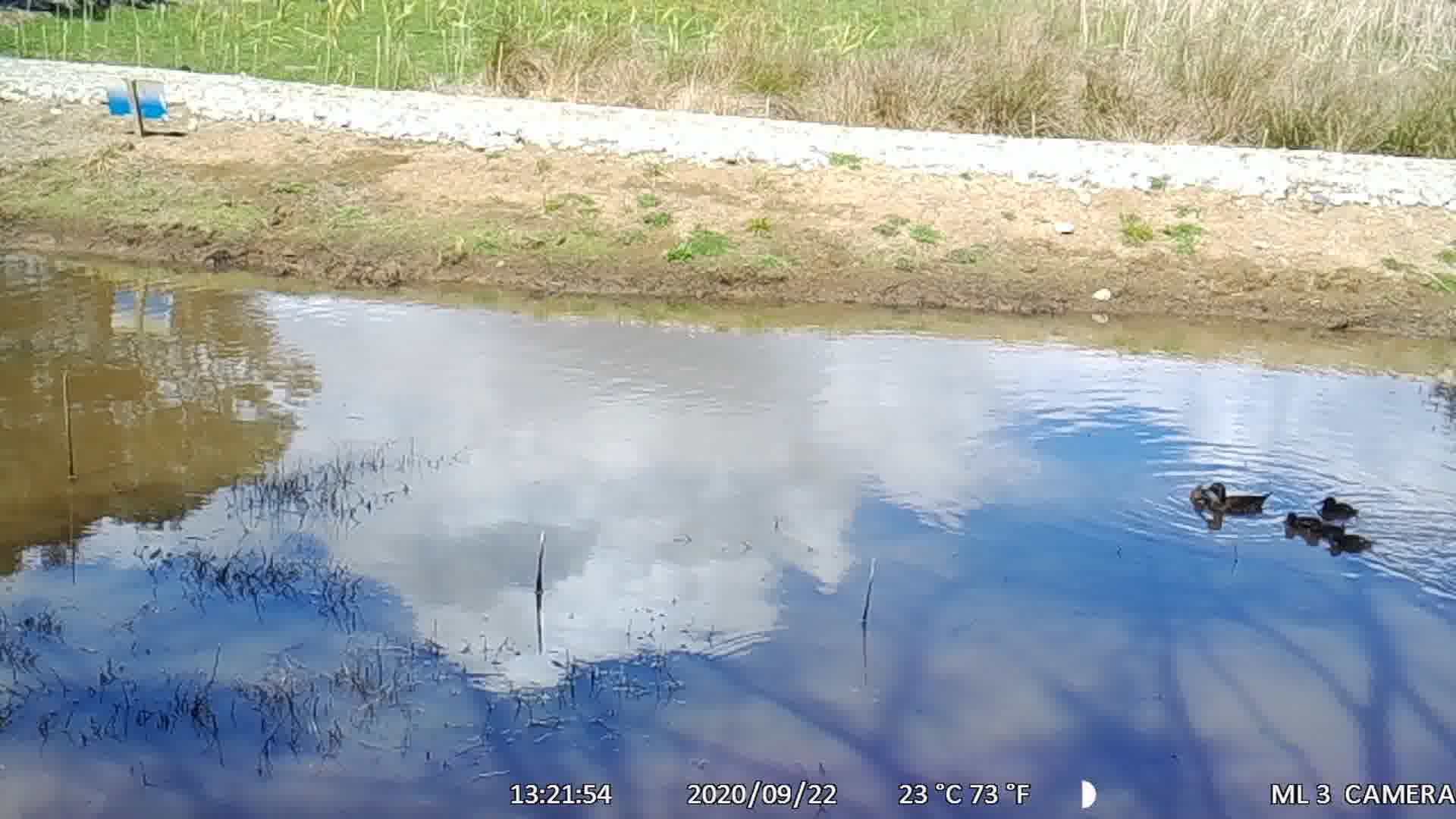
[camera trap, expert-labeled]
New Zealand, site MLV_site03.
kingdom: Animalia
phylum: Chordata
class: Aves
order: Anseriformes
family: Anatidae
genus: Anas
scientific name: Anas chlorotis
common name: brown teal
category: pateke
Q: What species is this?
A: Pateke (brown teal) (Anas chlorotis).